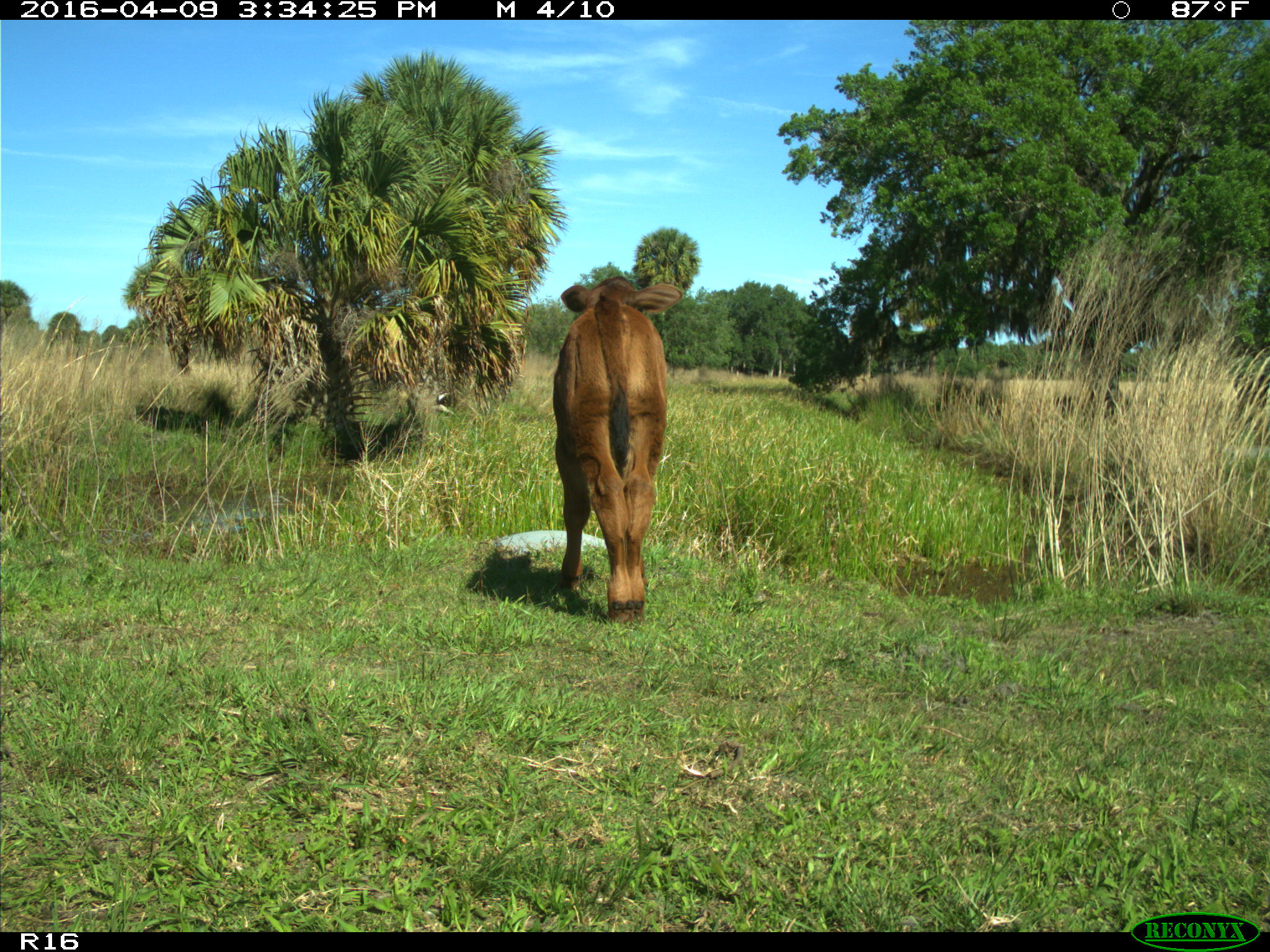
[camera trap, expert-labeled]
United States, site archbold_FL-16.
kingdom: Animalia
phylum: Chordata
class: Mammalia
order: Artiodactyla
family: Bovidae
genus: Bos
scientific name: Bos taurus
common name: domestic cow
Bos taurus (domestic cow).